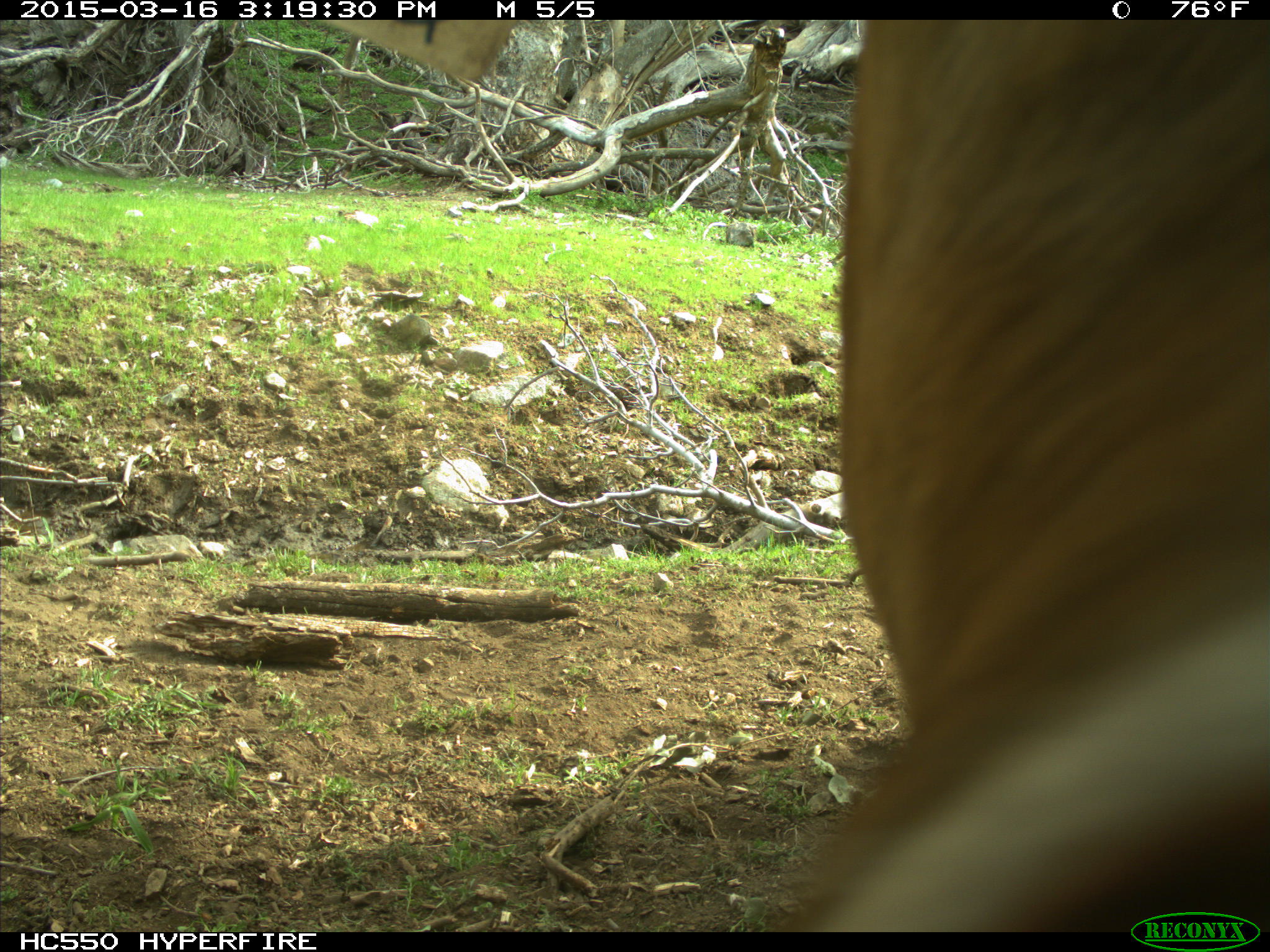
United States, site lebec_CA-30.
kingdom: Animalia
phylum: Chordata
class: Mammalia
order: Artiodactyla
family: Bovidae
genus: Bos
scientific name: Bos taurus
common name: domestic cow